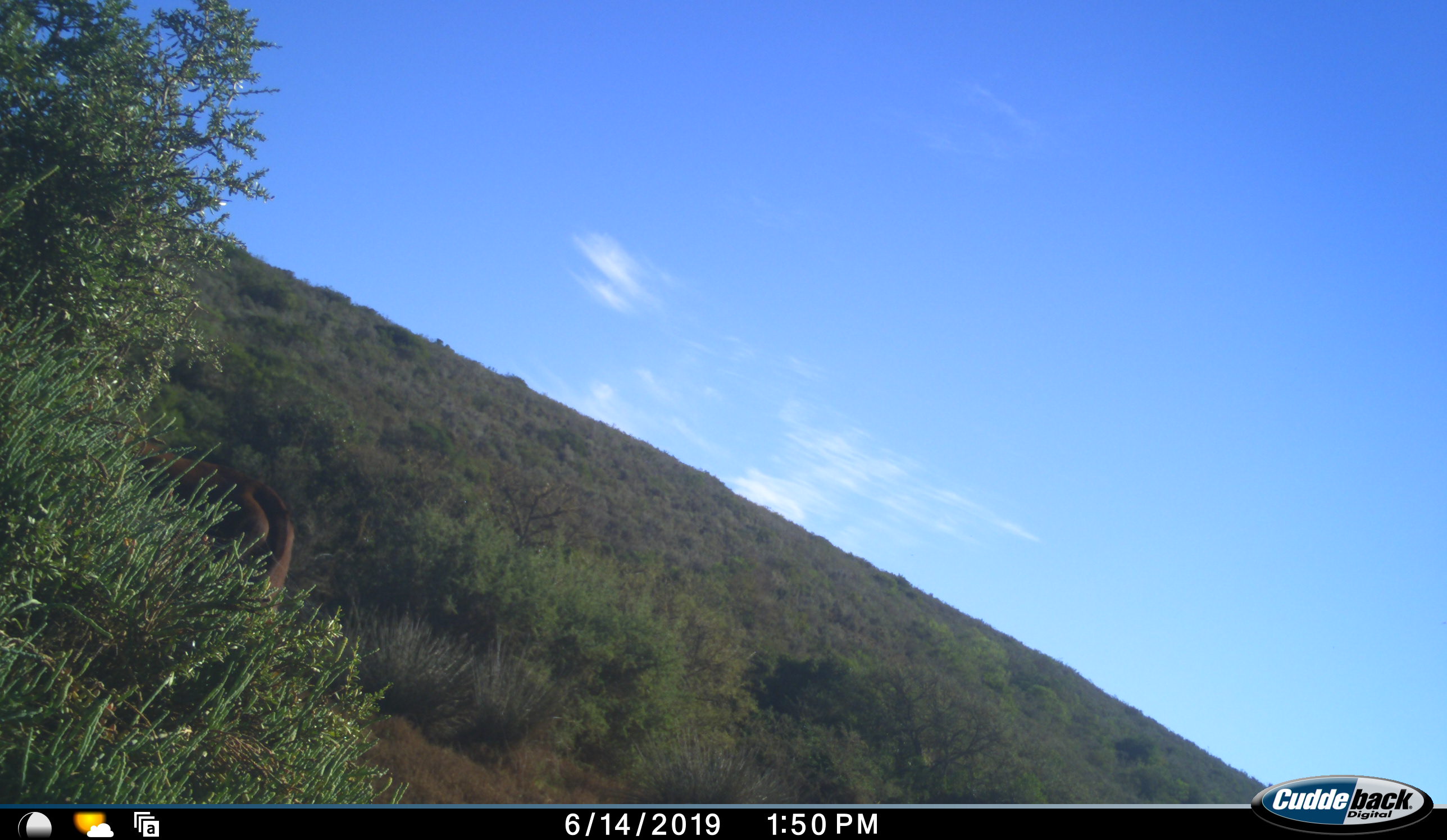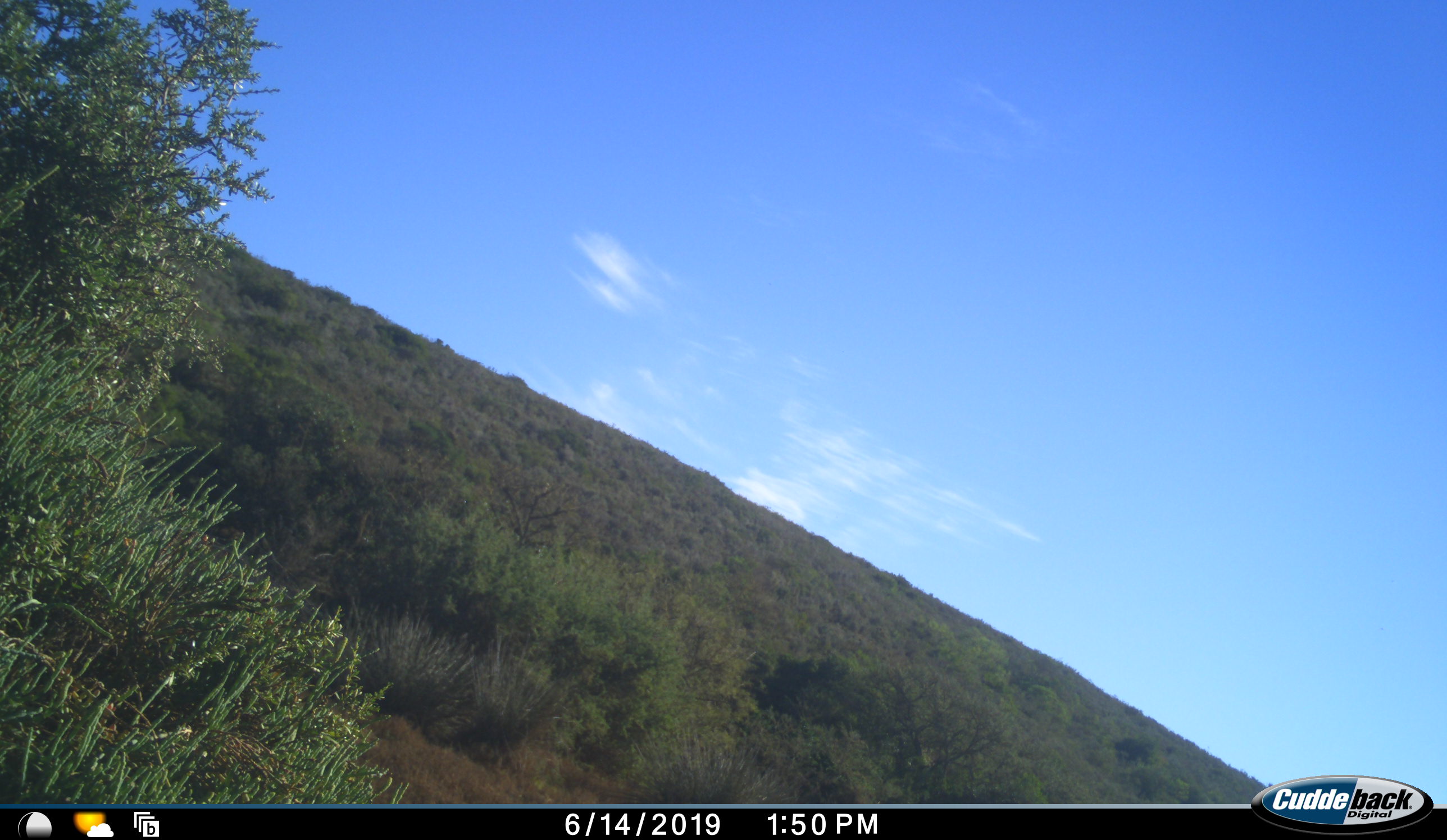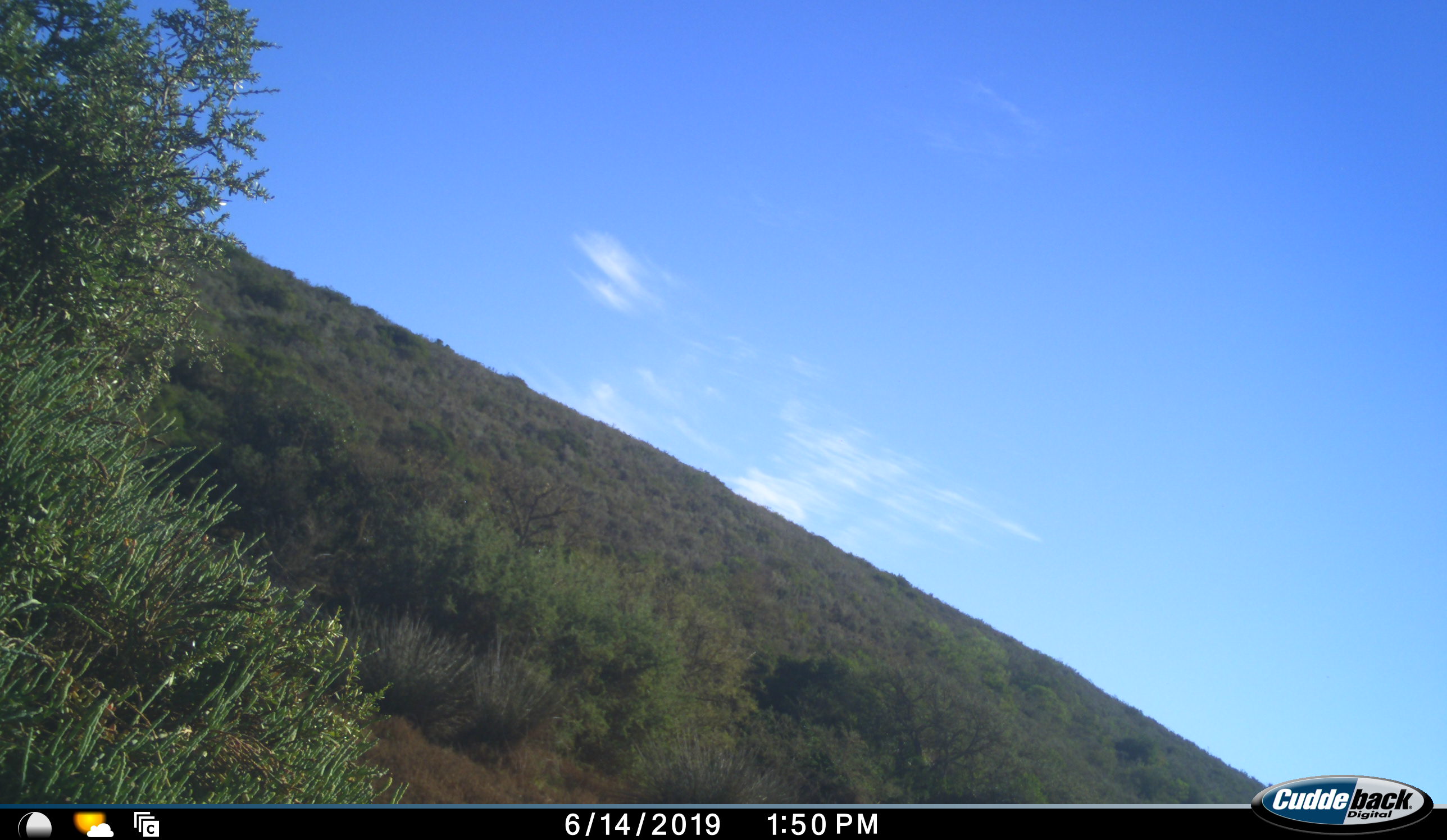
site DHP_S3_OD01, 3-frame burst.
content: unidentified animal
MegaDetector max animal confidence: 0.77